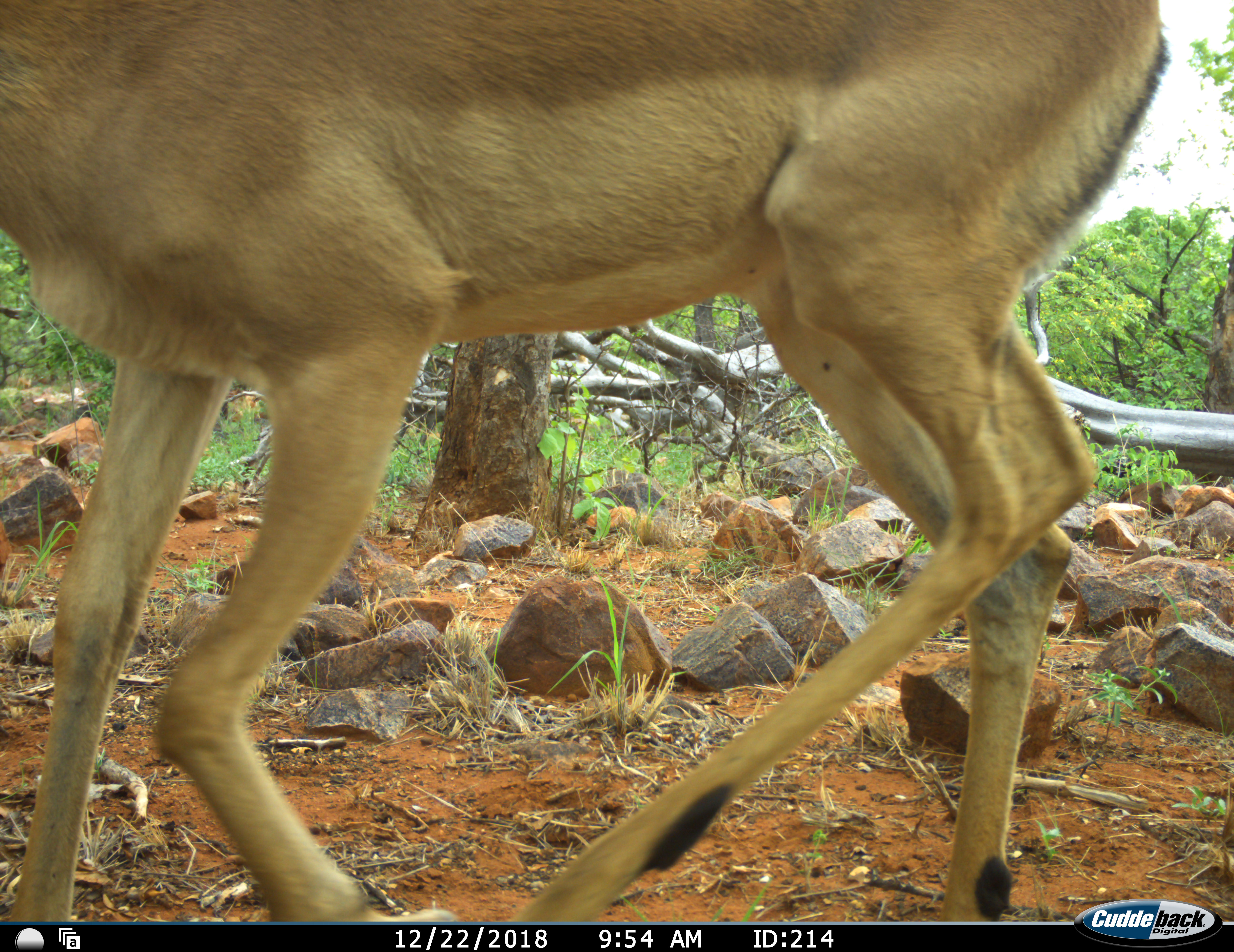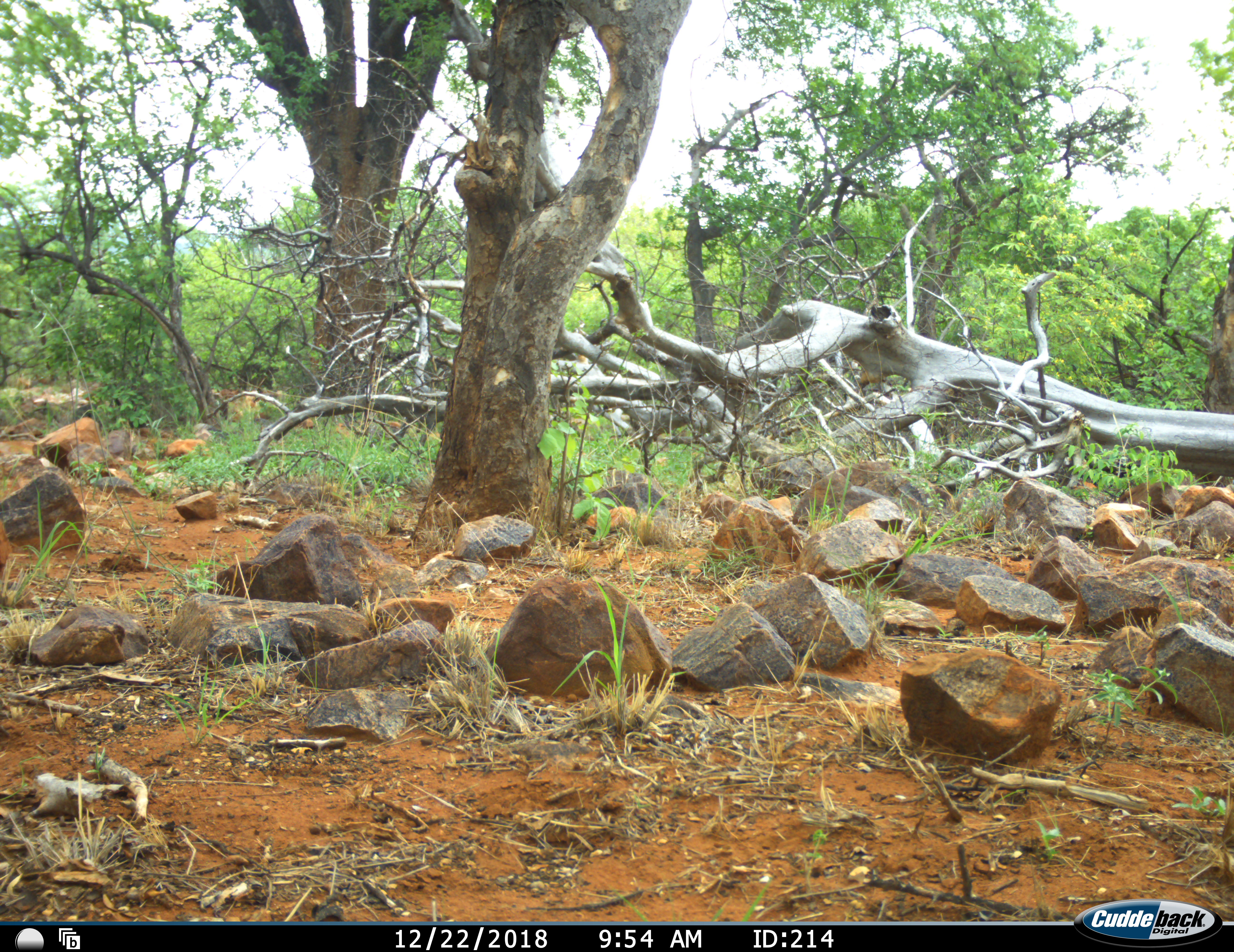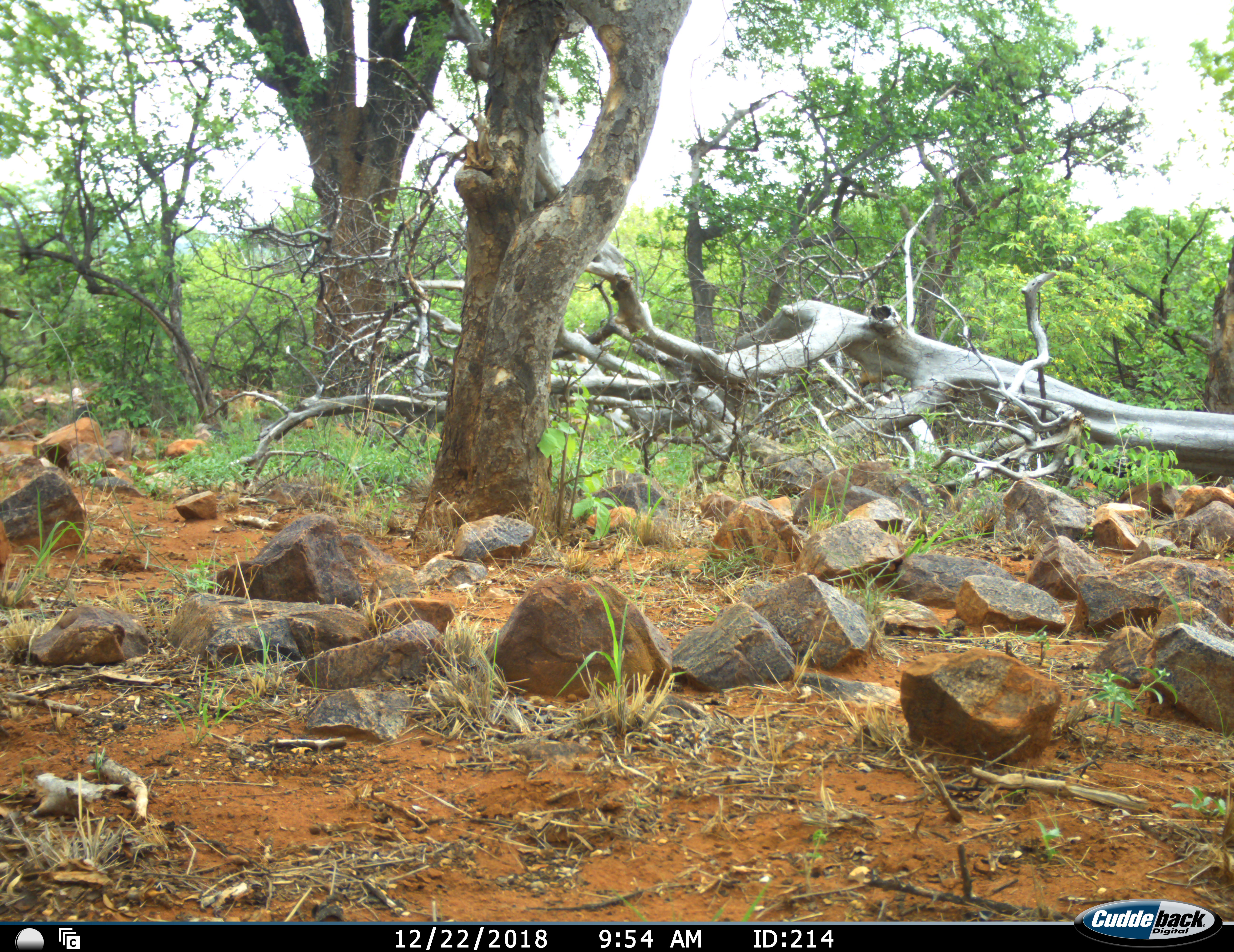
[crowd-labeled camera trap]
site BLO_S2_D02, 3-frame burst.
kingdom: Animalia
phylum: Chordata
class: Mammalia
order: Artiodactyla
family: Bovidae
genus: Aepyceros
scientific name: Aepyceros melampus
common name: impala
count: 1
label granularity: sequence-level